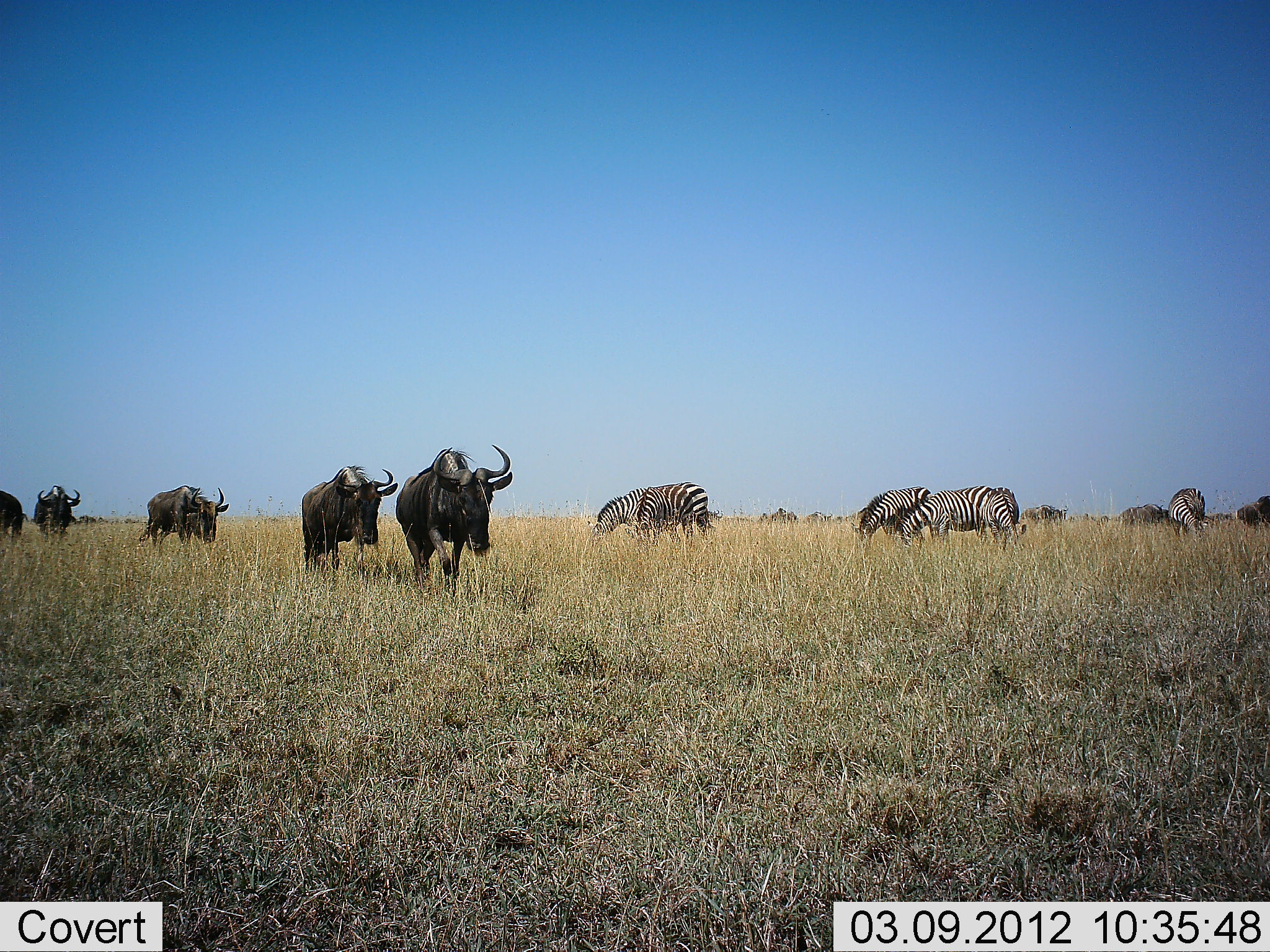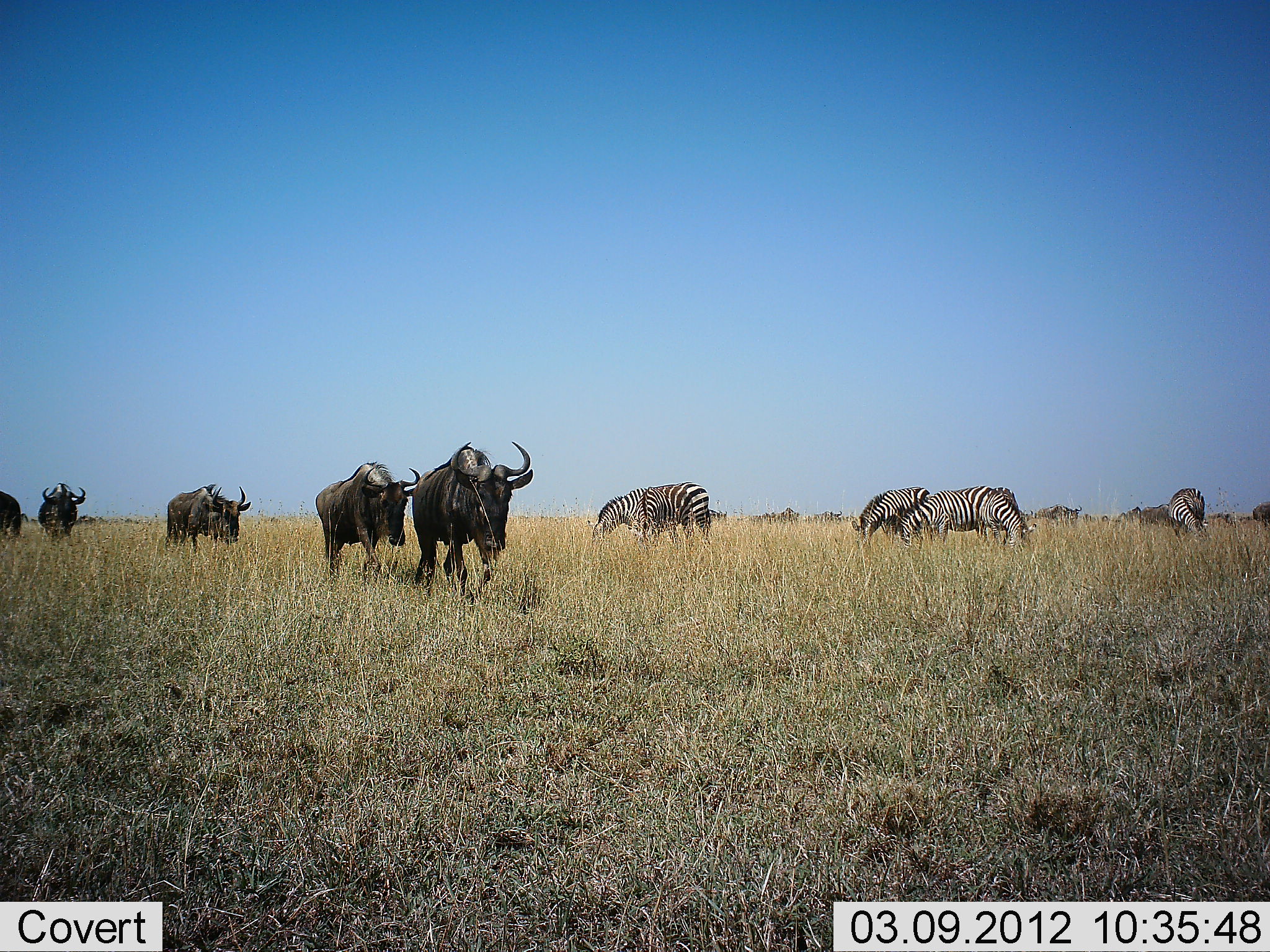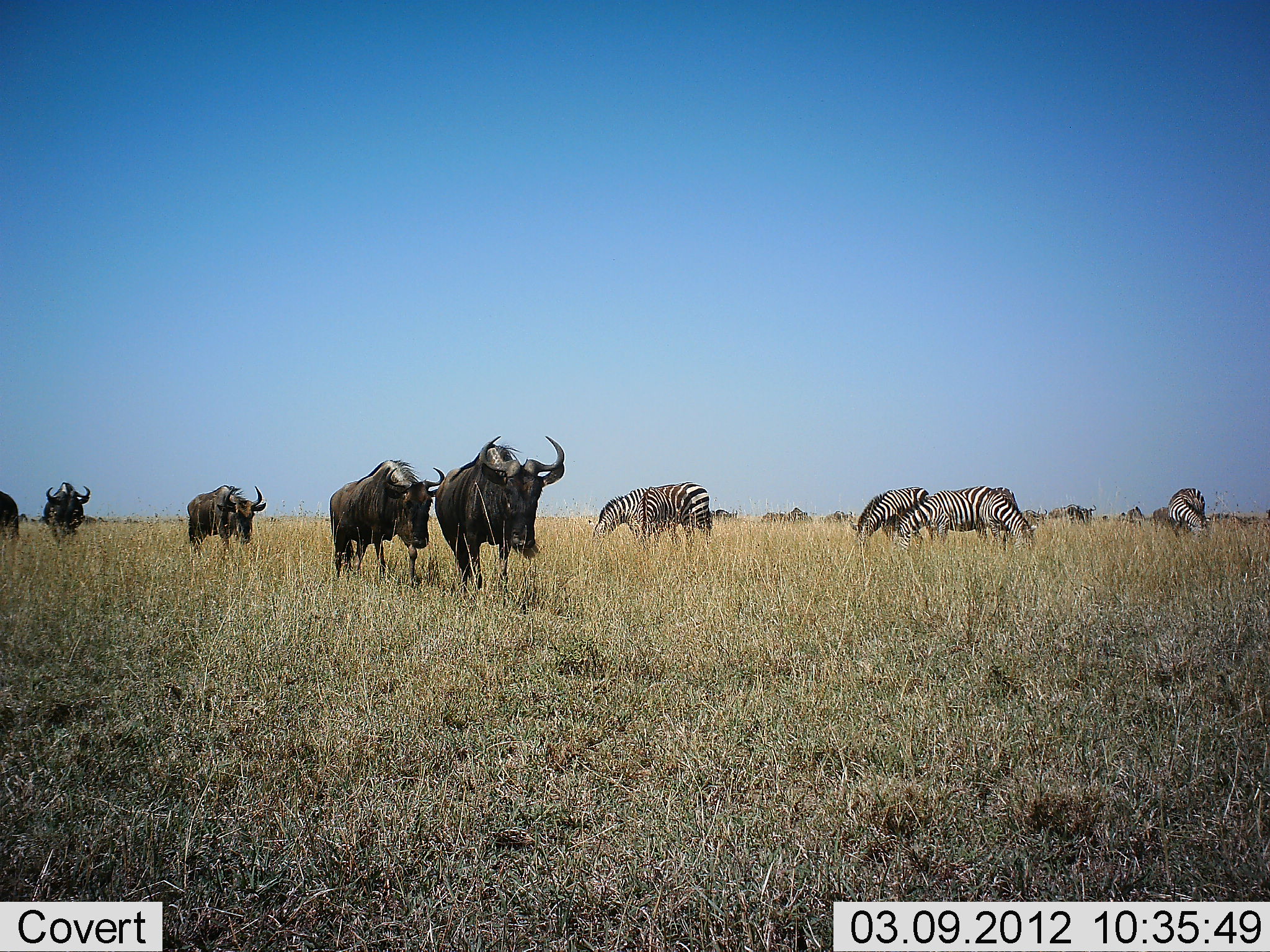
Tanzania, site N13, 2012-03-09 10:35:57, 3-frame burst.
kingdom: Animalia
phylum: Chordata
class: Mammalia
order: Artiodactyla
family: Bovidae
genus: Connochaetes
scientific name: Connochaetes taurinus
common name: blue wildebeest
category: wildebeest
Wildebeest (blue wildebeest) (Connochaetes taurinus), count 5. Behavior (volunteer vote fractions): standing 10%, resting 0%, moving 100%, interacting 0%. Young present (vote fraction): 0%. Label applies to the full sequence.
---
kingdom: Animalia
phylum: Chordata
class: Mammalia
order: Perissodactyla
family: Equidae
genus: Equus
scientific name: Equus quagga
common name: plains zebra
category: zebra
Zebra (plains zebra) (Equus quagga), count 5. Behavior (volunteer vote fractions): standing 38%, resting 0%, moving 5%, interacting 0%. Young present (vote fraction): 0%. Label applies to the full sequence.